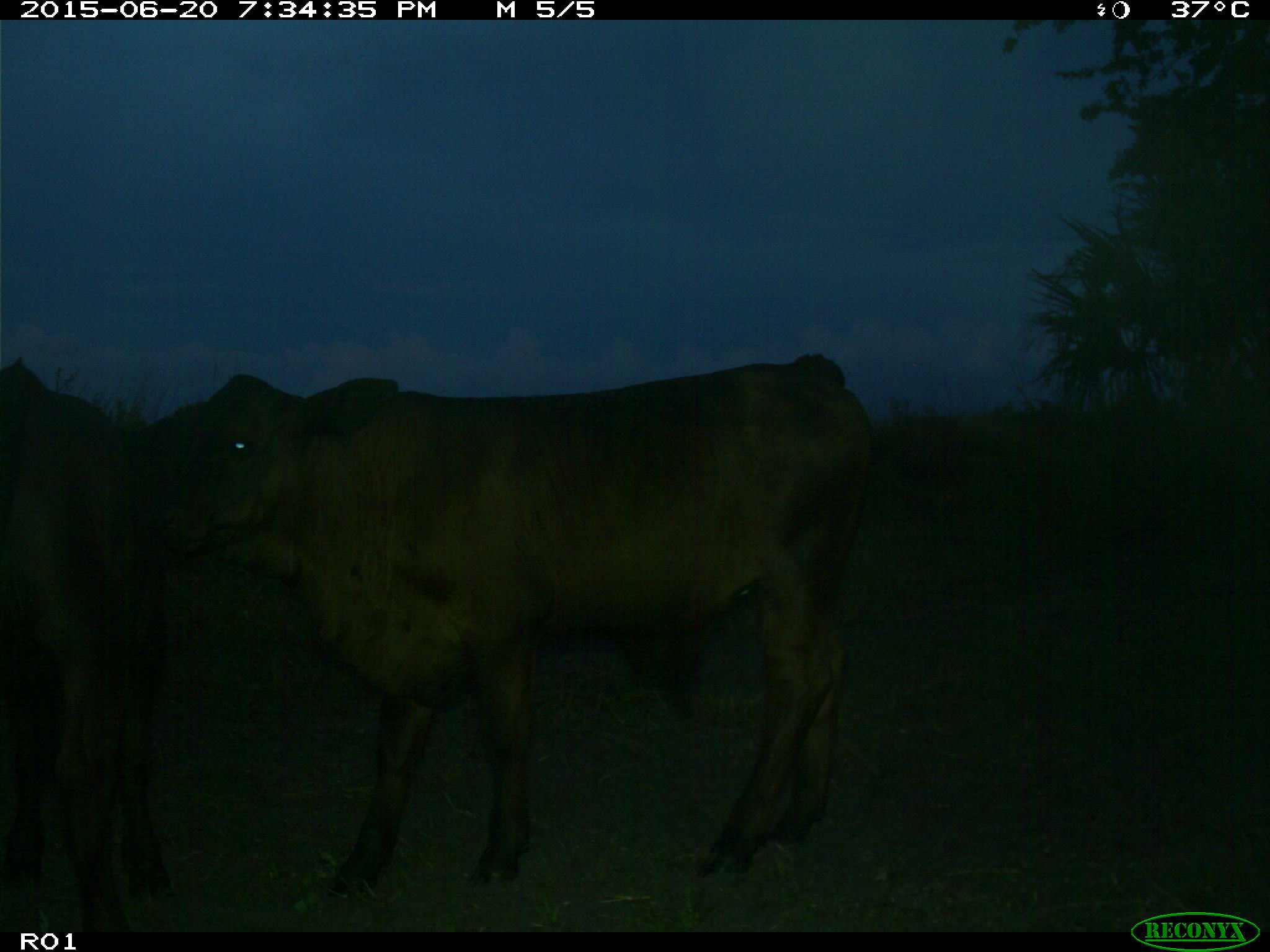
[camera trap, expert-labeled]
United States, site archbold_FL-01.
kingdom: Animalia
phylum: Chordata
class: Mammalia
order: Artiodactyla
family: Bovidae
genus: Bos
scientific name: Bos taurus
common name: domestic cow